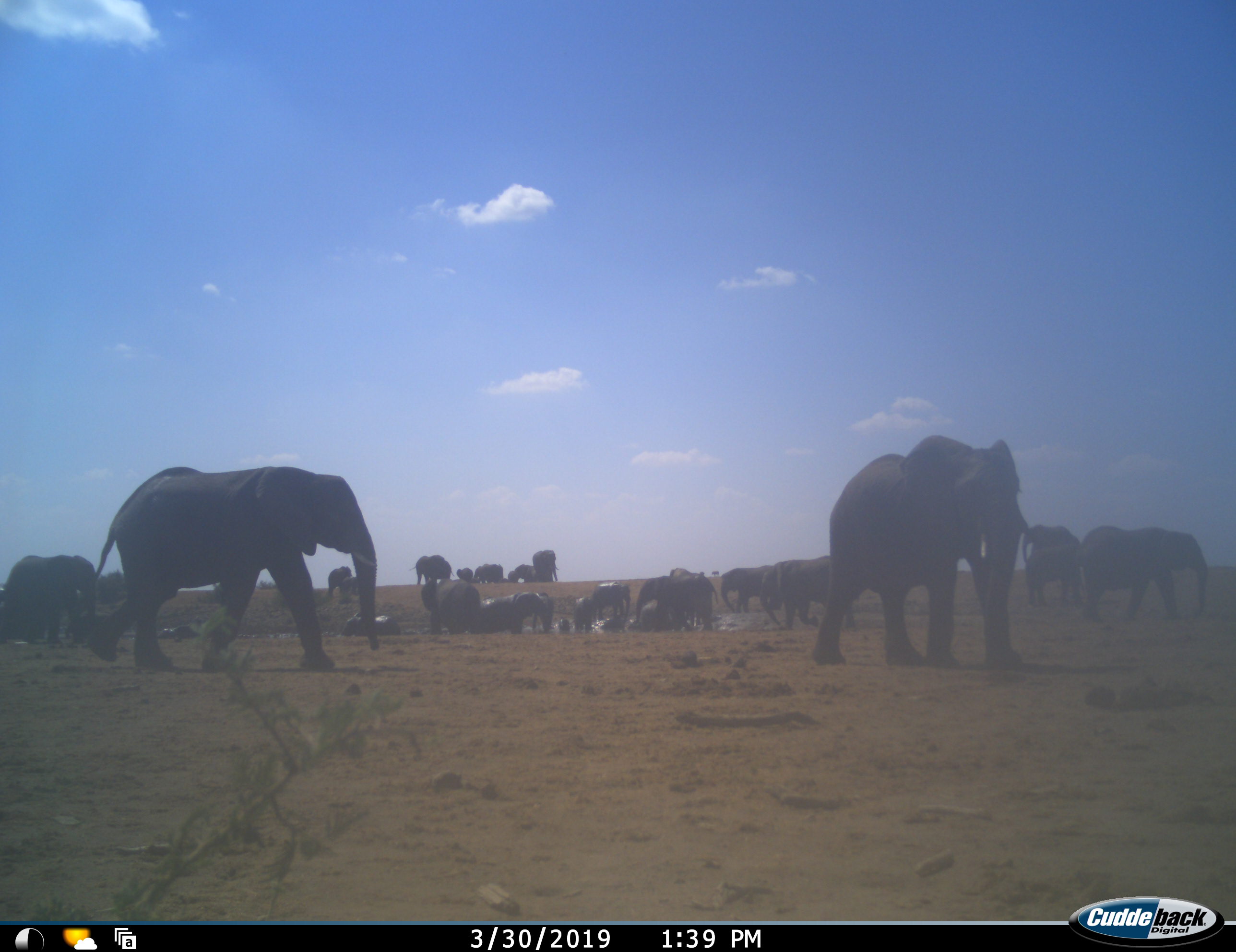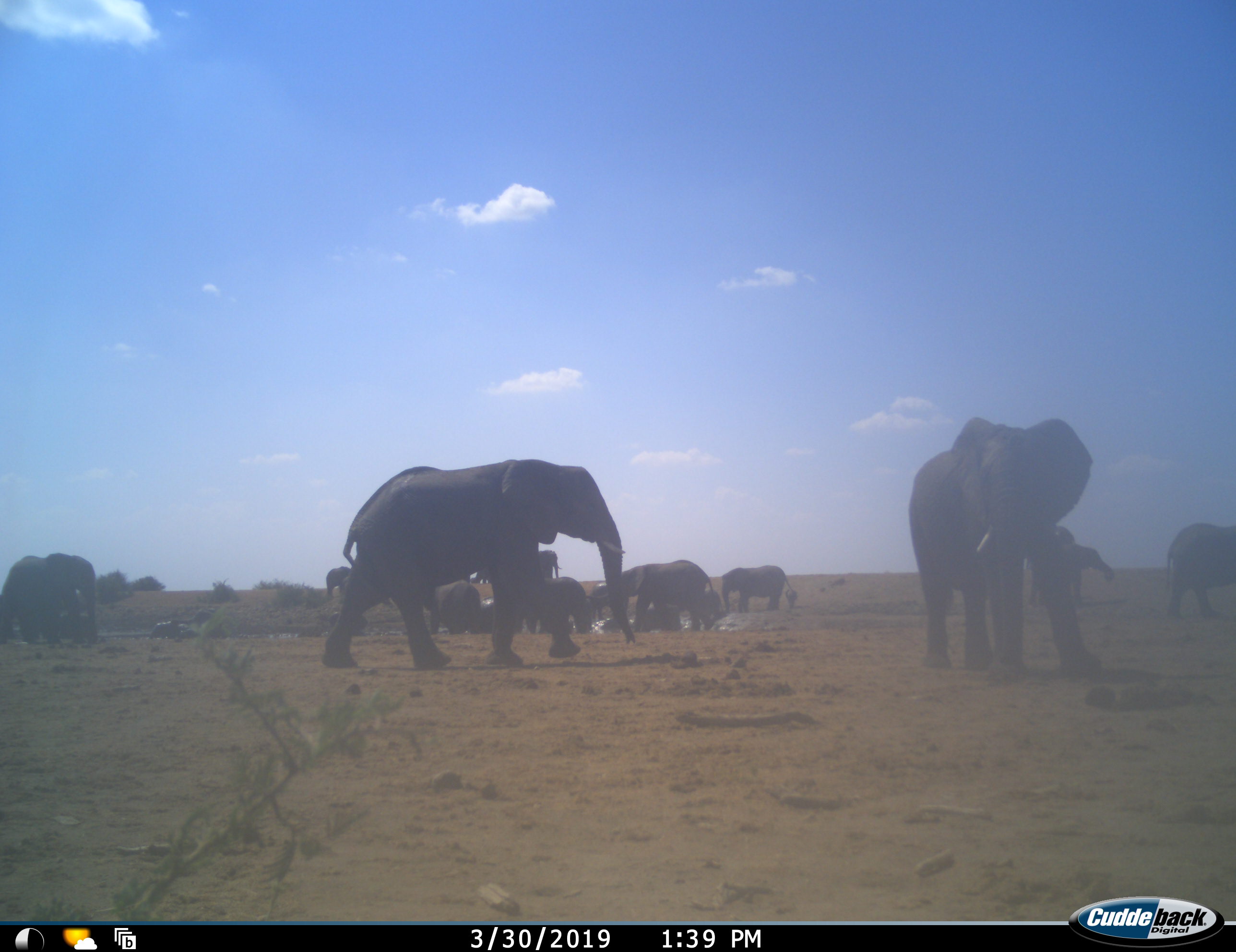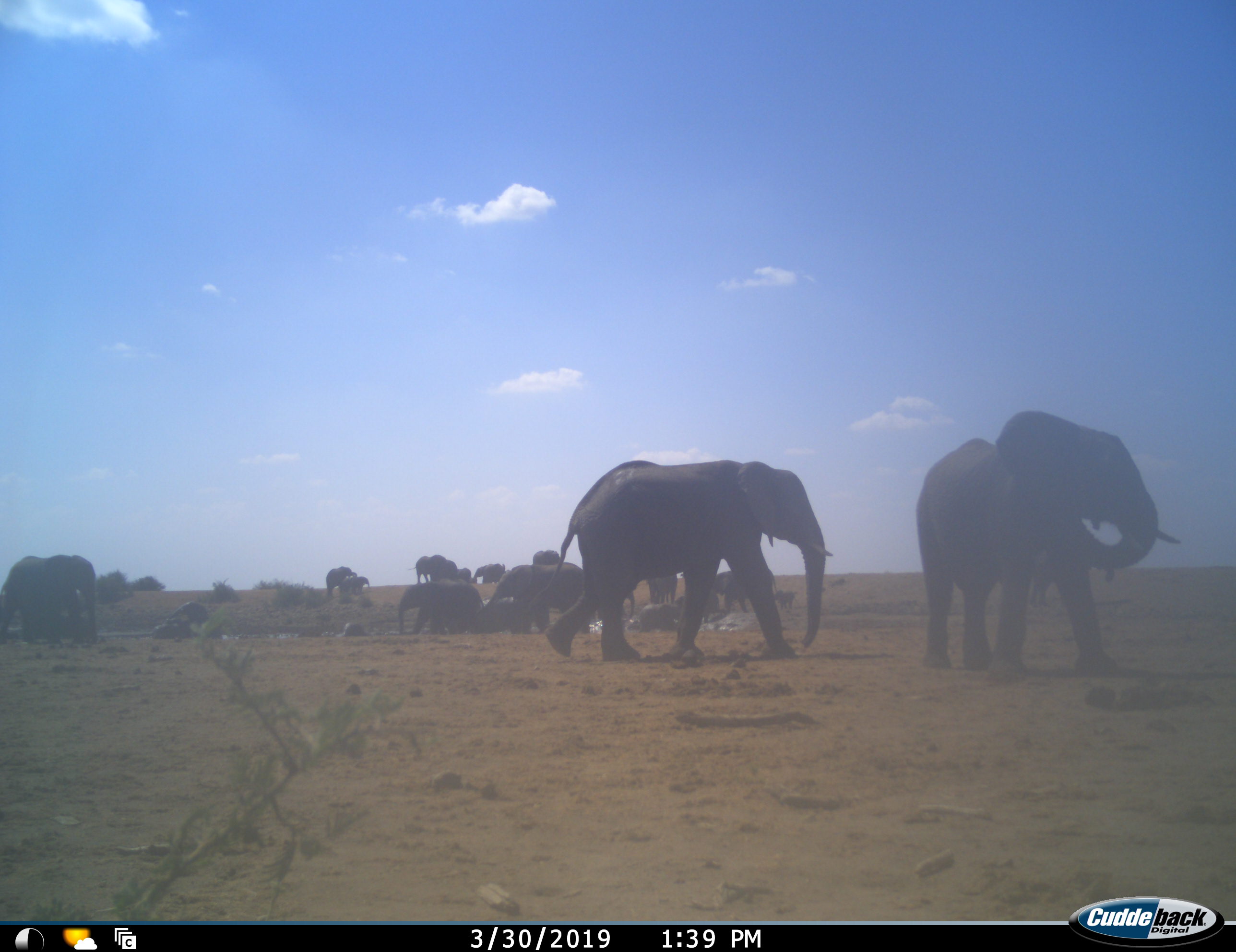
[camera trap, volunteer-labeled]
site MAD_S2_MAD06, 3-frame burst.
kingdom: Animalia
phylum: Chordata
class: Mammalia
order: Proboscidea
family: Elephantidae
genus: Loxodonta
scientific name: Loxodonta africana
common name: african bush elephant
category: elephant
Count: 11-50.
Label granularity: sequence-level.